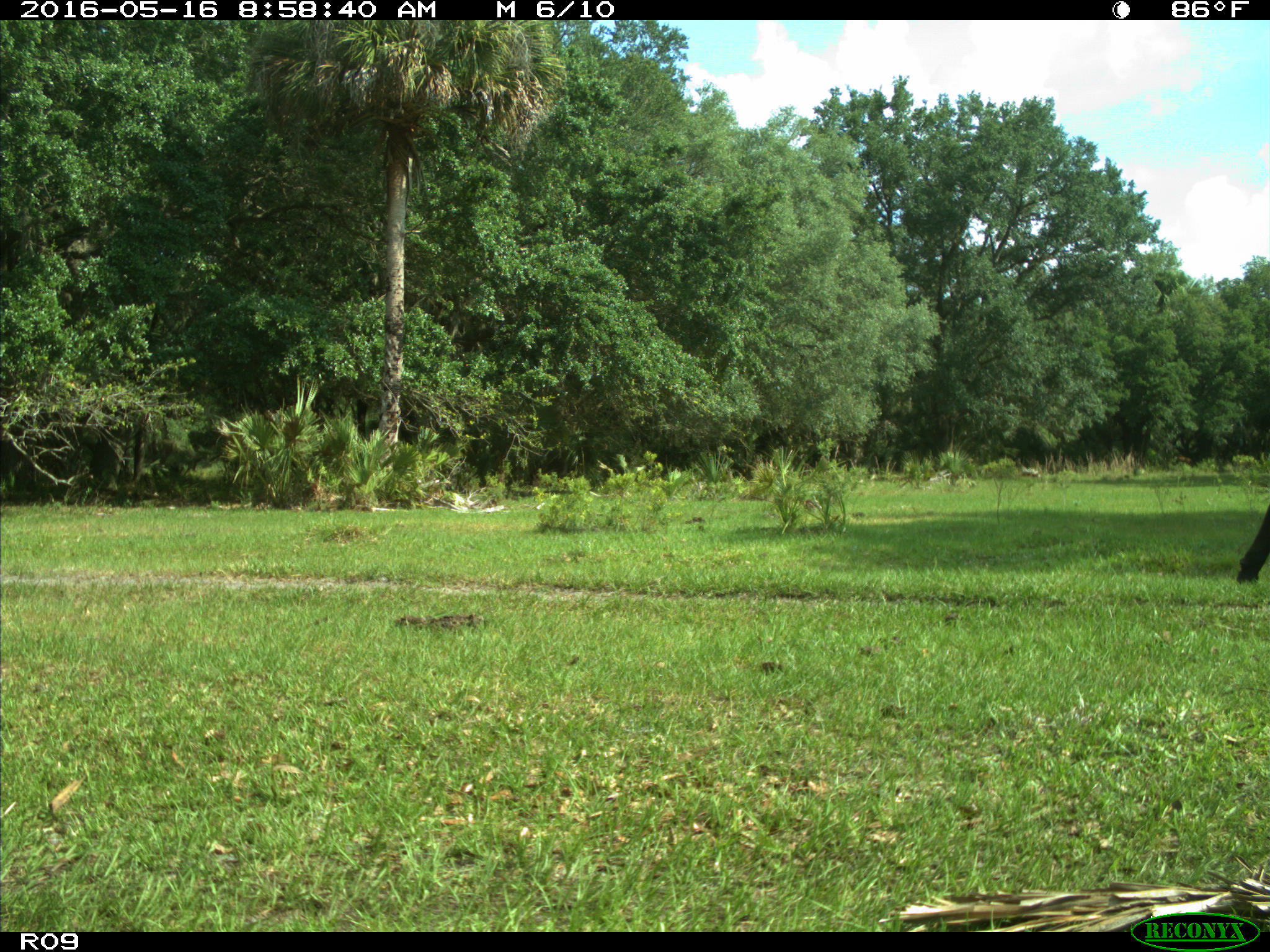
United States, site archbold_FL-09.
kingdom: Animalia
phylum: Chordata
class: Mammalia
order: Artiodactyla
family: Bovidae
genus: Bos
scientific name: Bos taurus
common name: domestic cow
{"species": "Bos taurus (domestic cow)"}